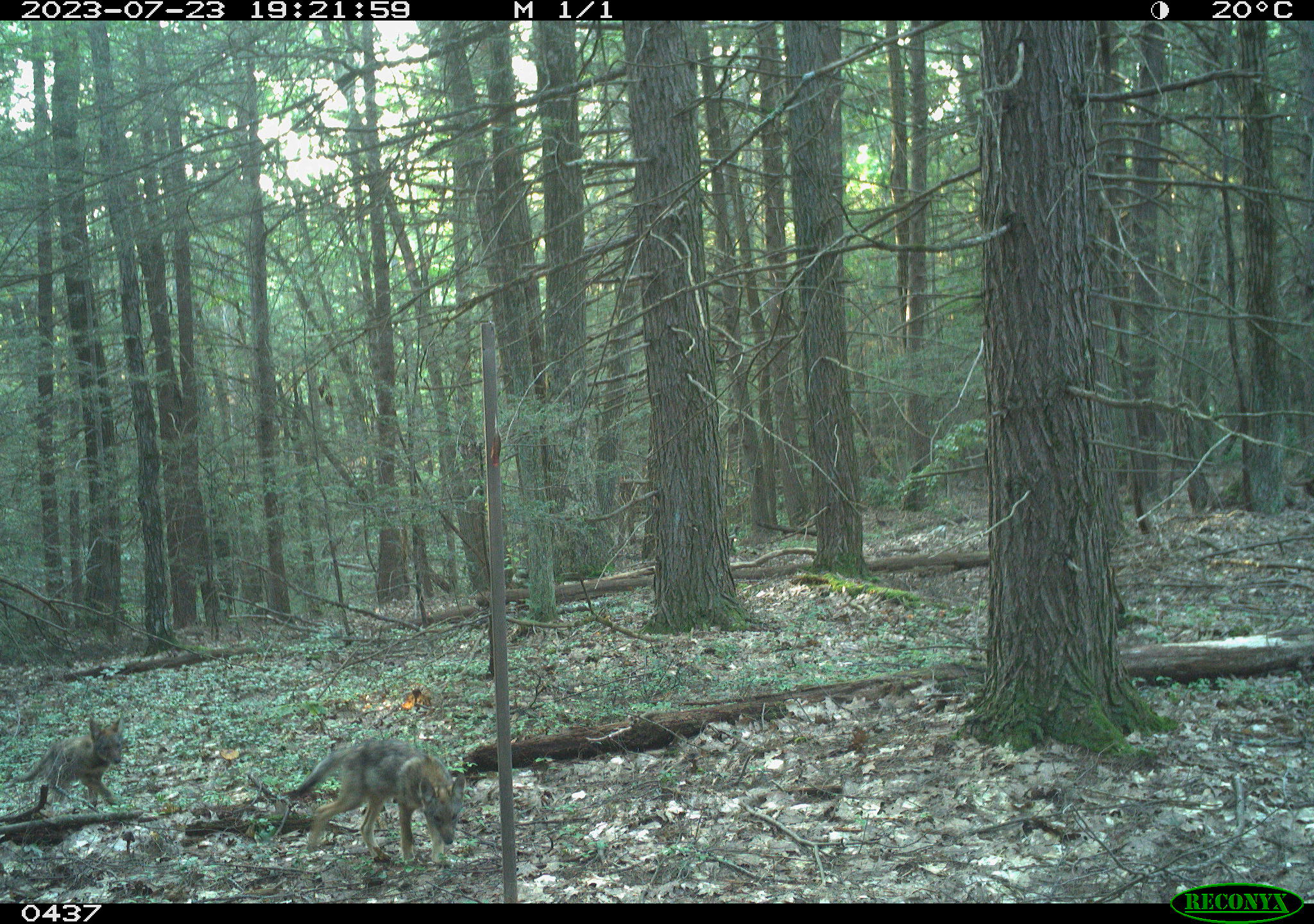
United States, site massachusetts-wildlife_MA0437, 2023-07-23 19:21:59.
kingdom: Animalia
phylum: Chordata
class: Mammalia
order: Carnivora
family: Canidae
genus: Canis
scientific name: Canis latrans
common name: coyote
Coyote (Canis latrans).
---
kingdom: Animalia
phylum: Chordata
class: Mammalia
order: Artiodactyla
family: Cervidae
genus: Odocoileus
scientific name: Odocoileus virginianus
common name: white-tailed deer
White-tailed deer (Odocoileus virginianus).